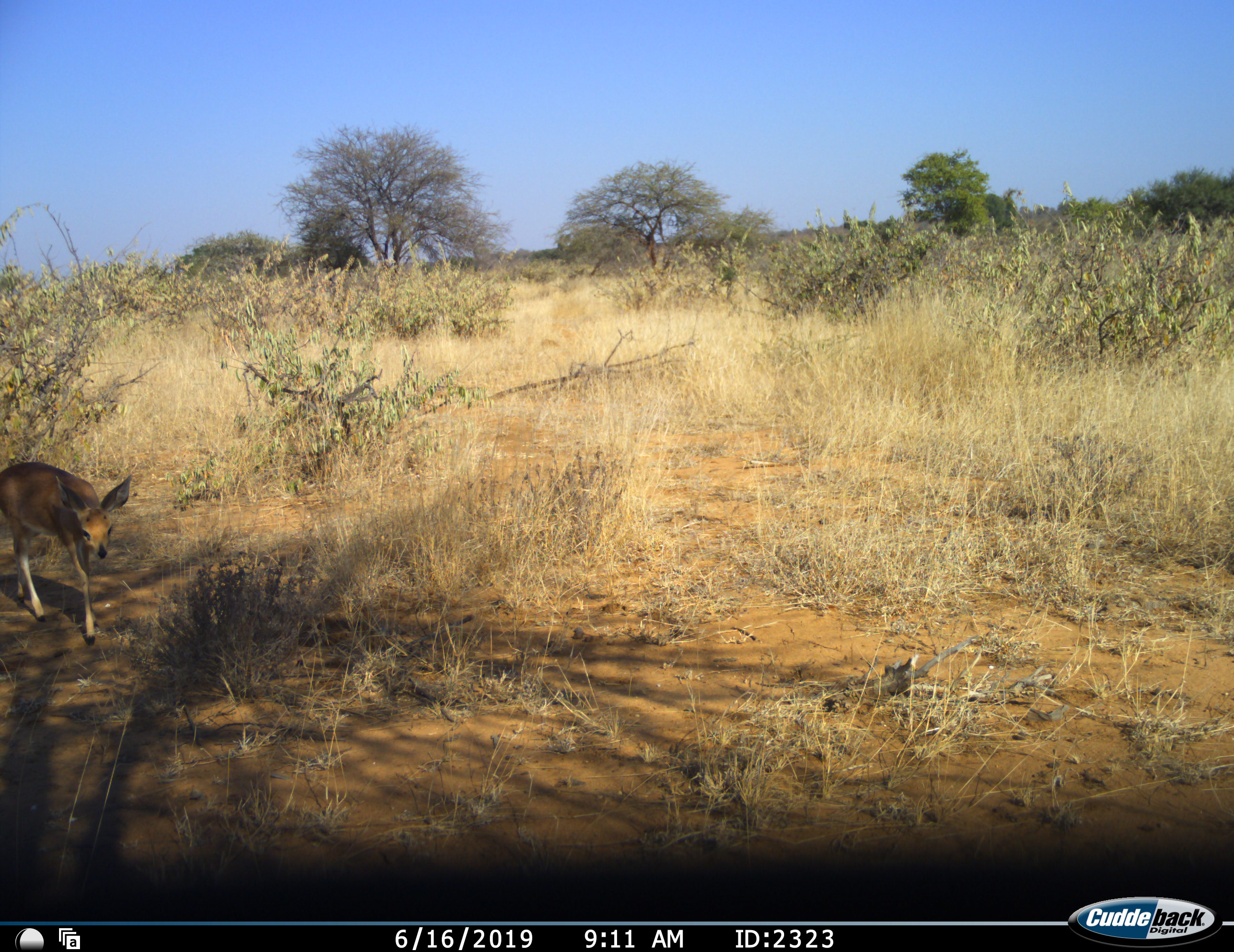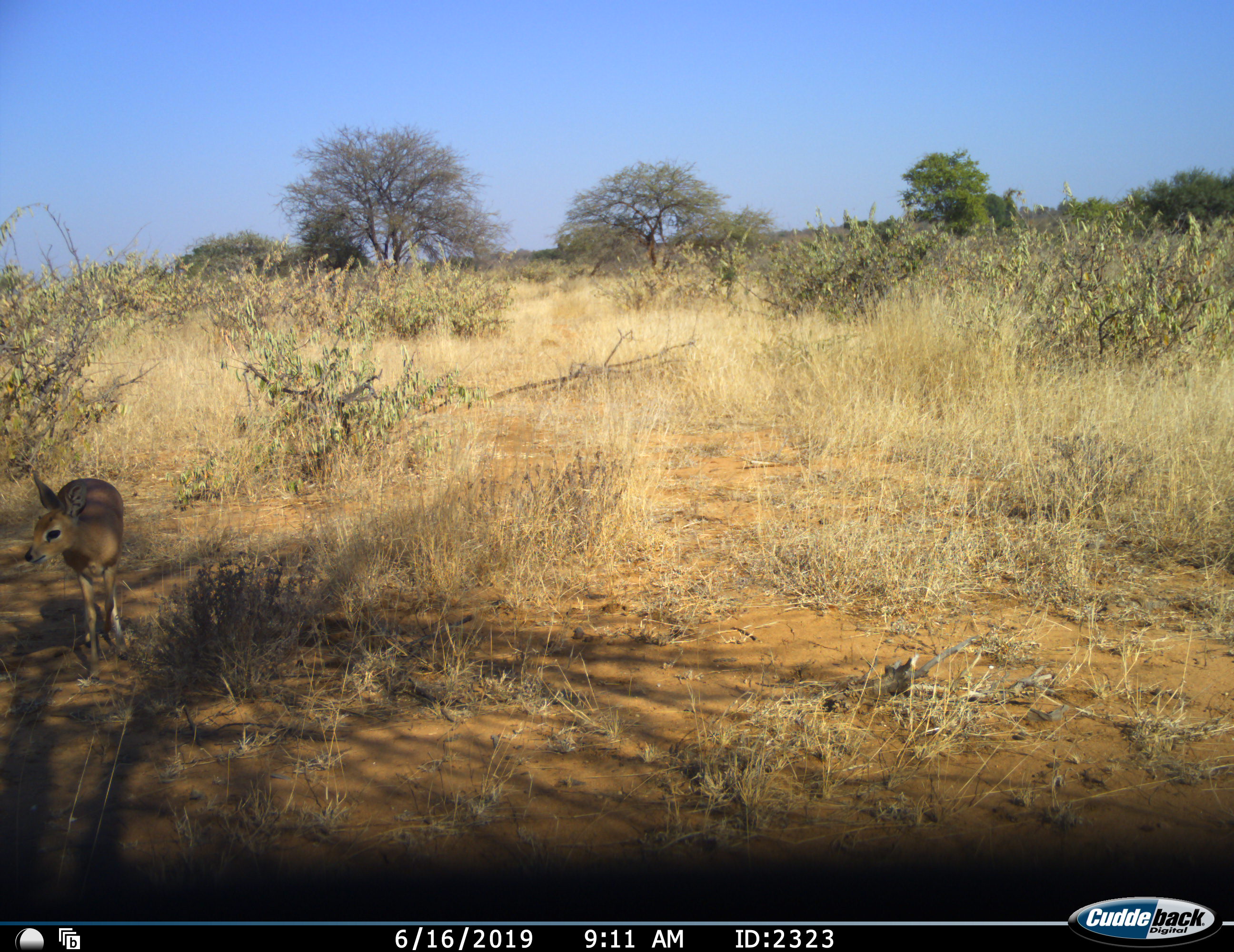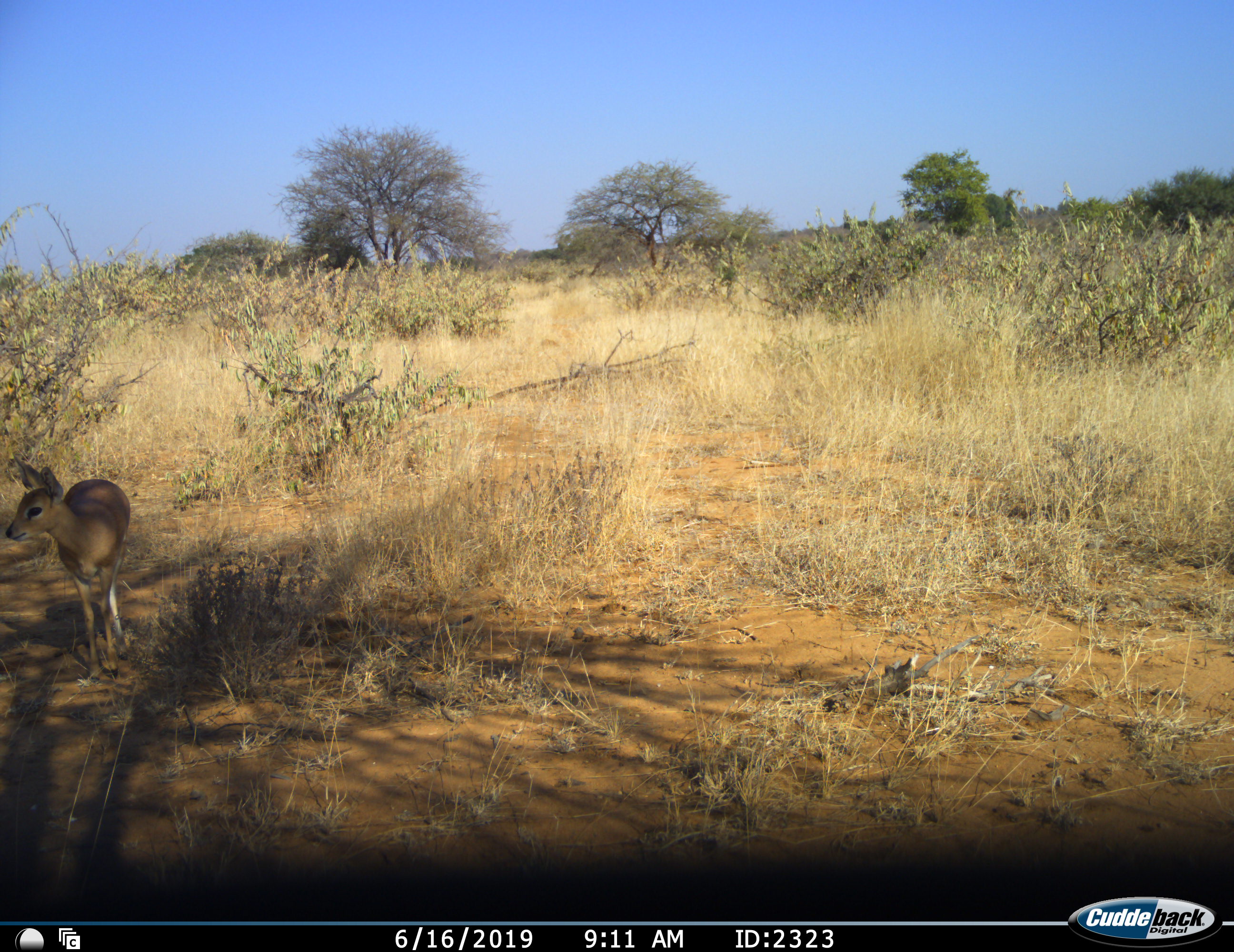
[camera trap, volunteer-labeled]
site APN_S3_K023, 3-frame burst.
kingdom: Animalia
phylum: Chordata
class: Mammalia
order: Artiodactyla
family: Bovidae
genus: Raphicerus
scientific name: Raphicerus campestris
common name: steenbok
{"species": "steenbok (Raphicerus campestris)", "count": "1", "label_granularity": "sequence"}